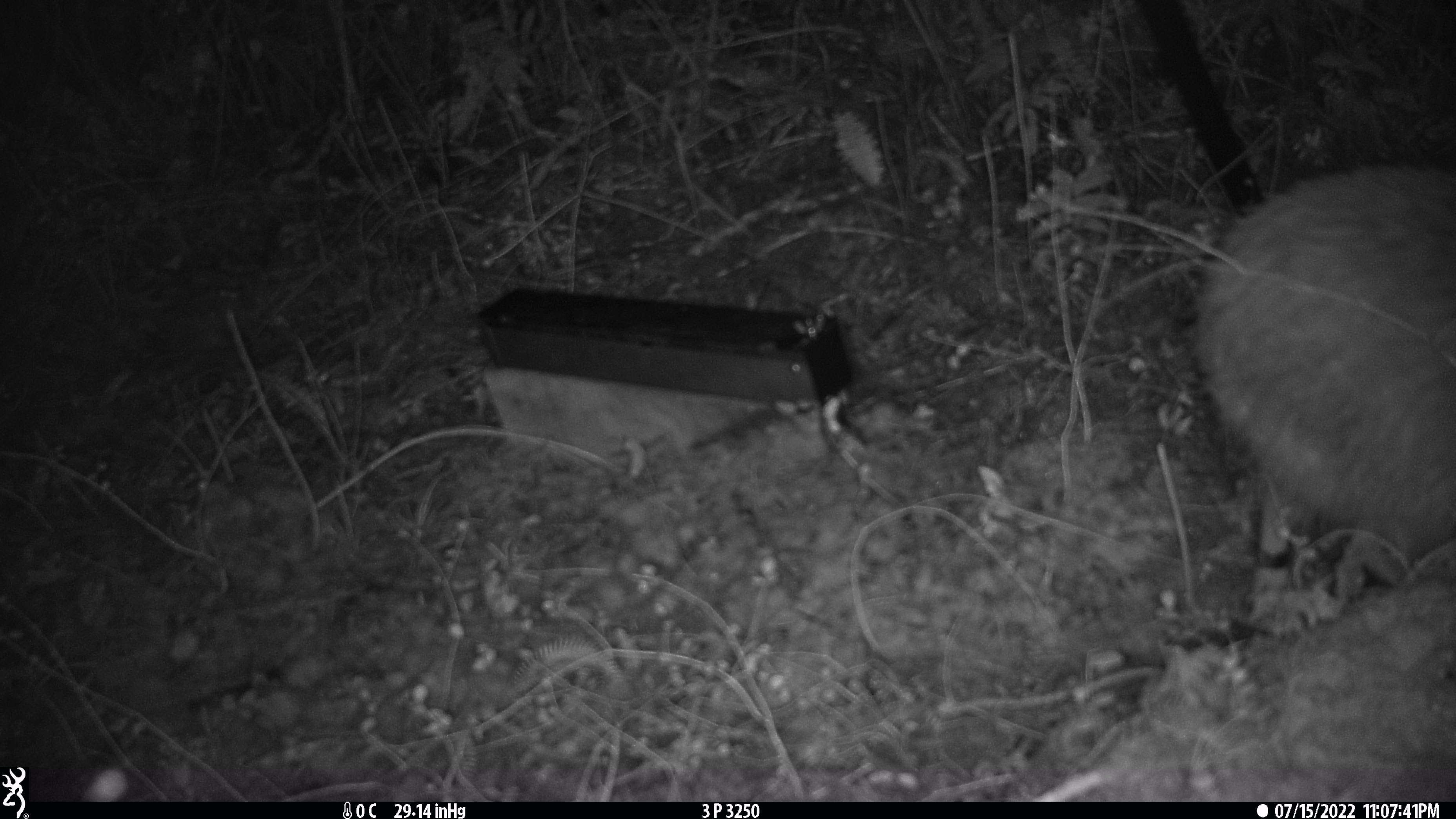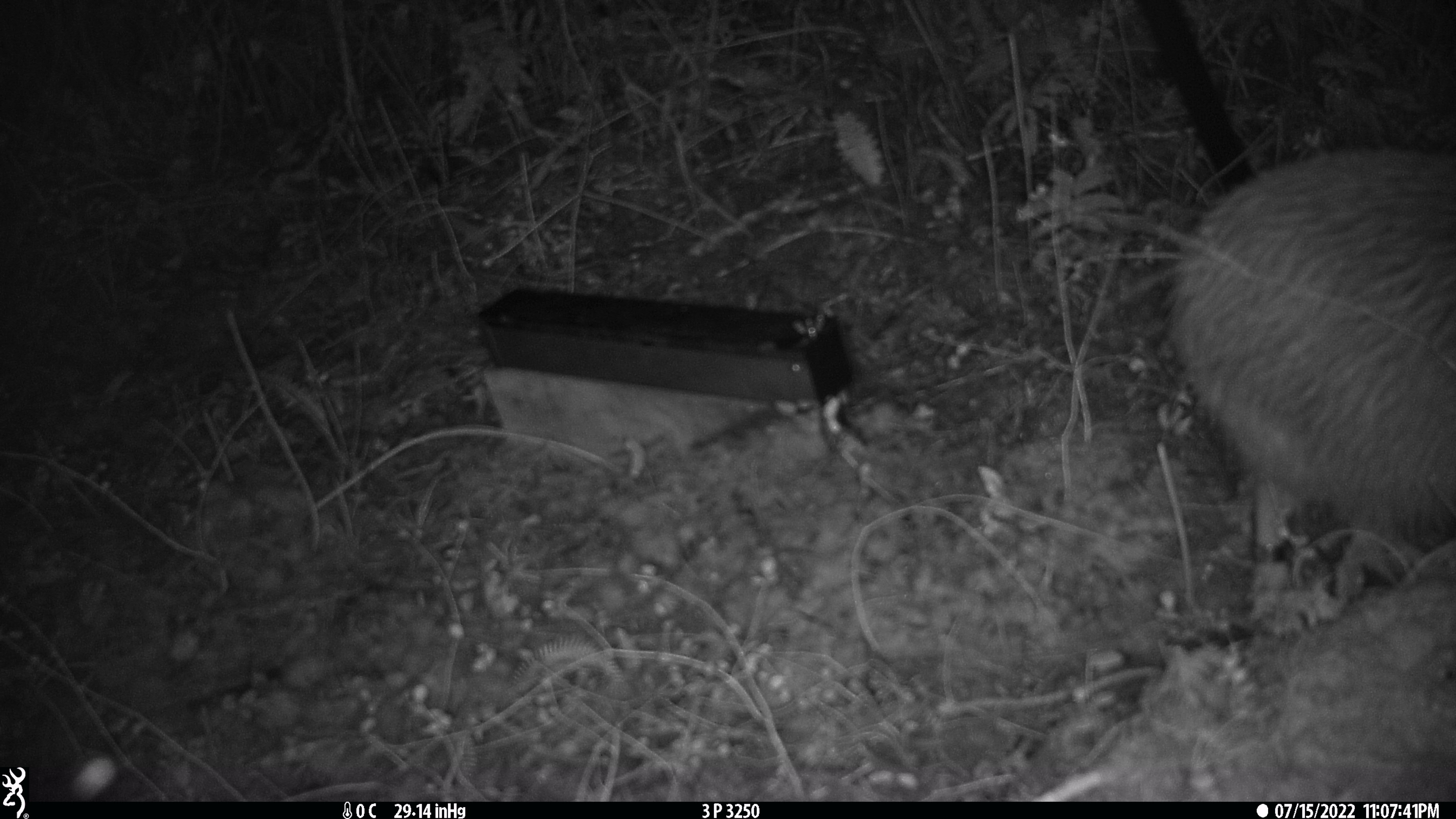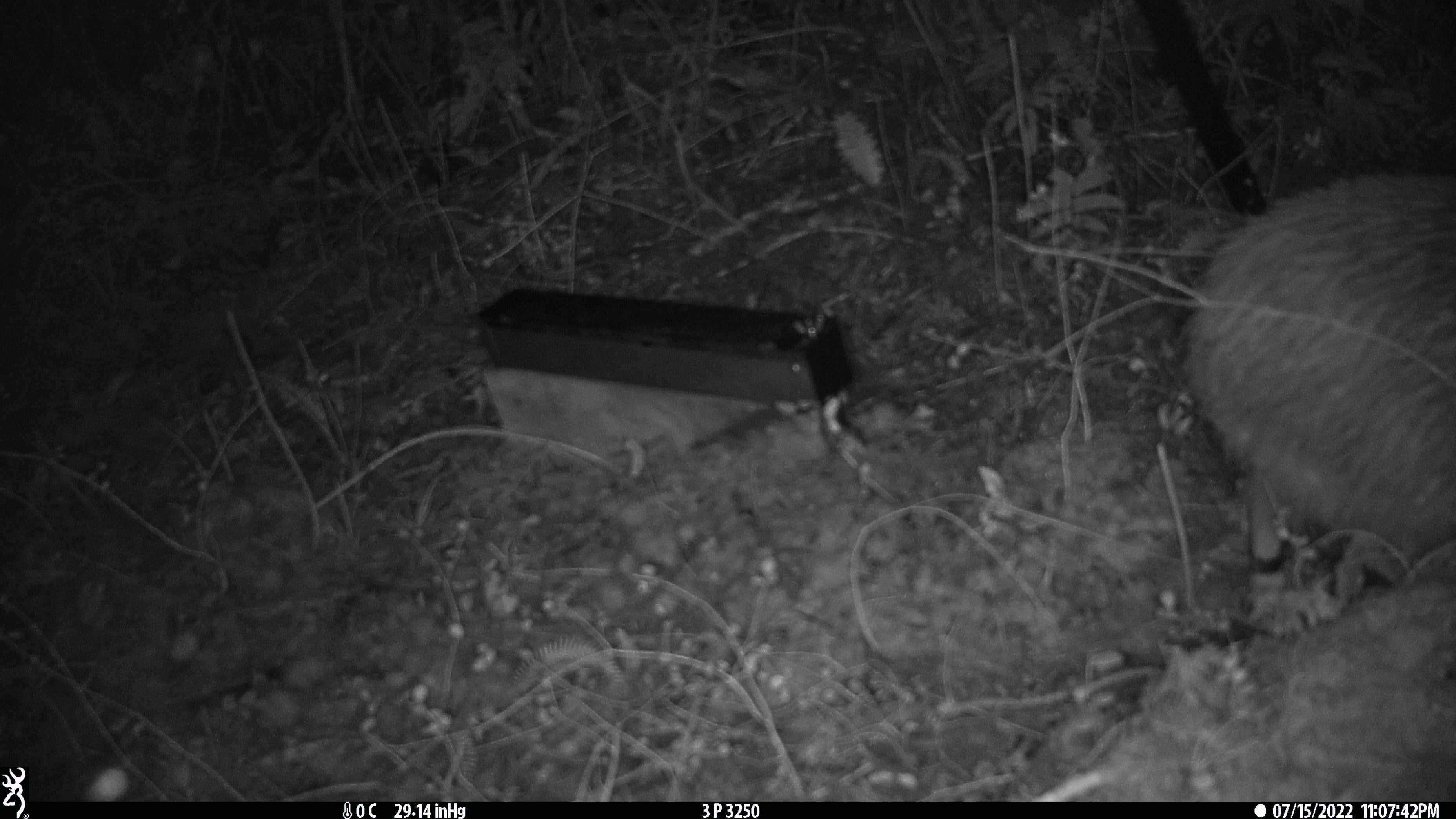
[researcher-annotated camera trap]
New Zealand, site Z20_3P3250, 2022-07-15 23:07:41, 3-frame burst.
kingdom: Animalia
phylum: Chordata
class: Aves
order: Apterygiformes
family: Apterygidae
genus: Apteryx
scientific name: Apteryx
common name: kiwi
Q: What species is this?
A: Kiwi (Apteryx).